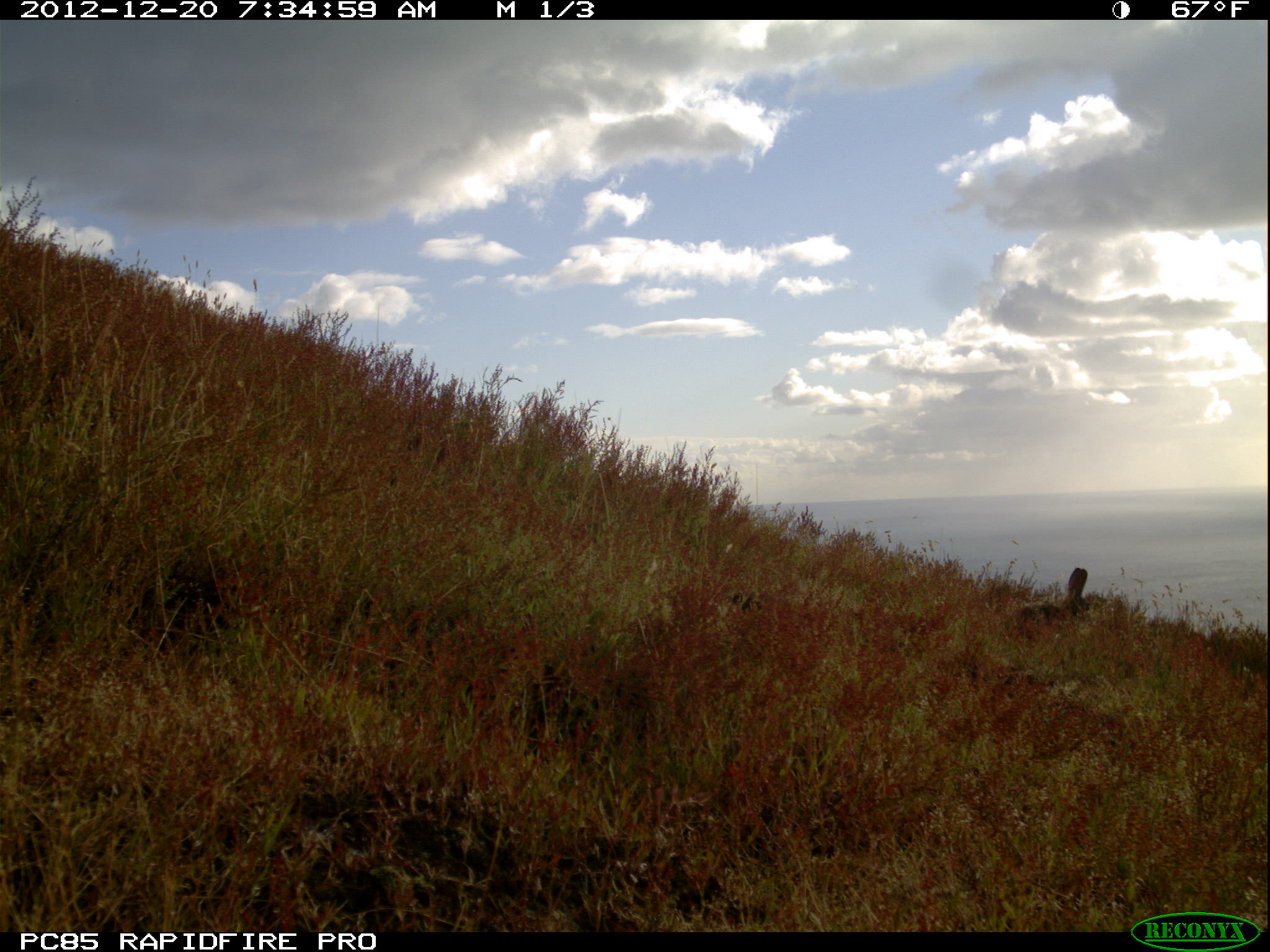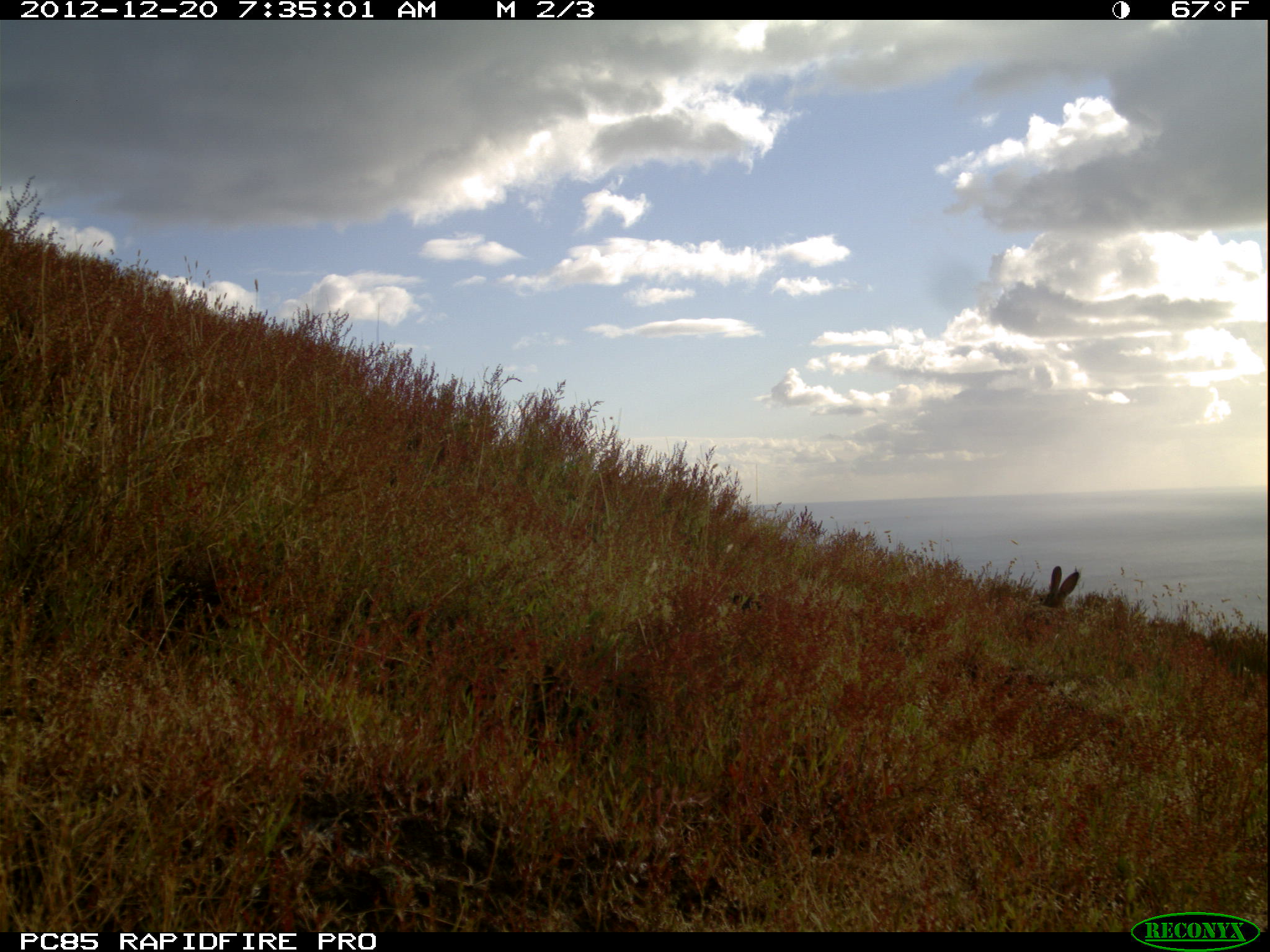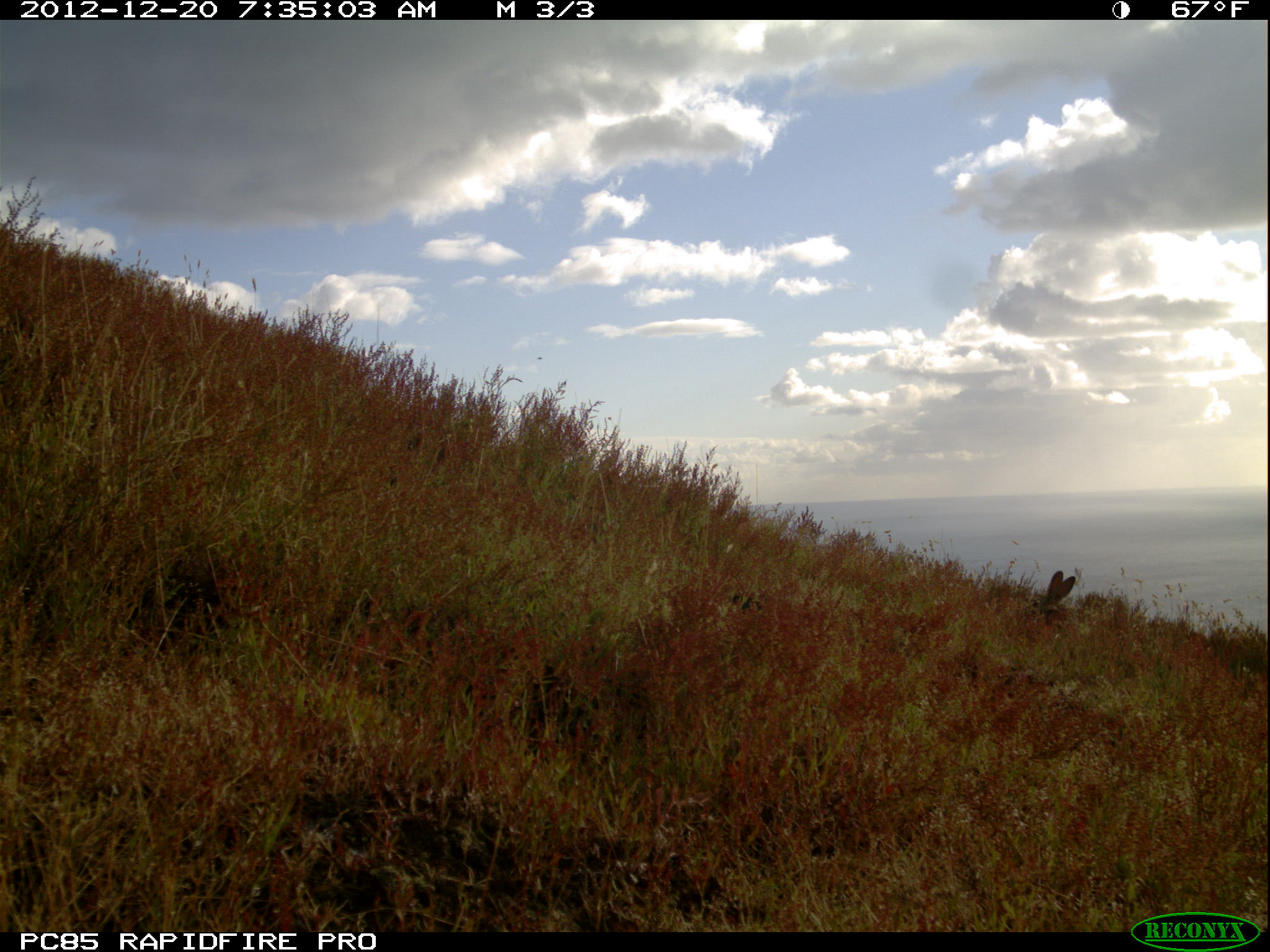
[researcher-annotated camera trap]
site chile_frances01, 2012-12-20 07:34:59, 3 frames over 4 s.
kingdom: Animalia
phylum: Chordata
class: Mammalia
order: Lagomorpha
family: Leporidae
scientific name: Leporidae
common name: rabbits and hares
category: rabbit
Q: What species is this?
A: Rabbit (rabbits and hares) (Leporidae).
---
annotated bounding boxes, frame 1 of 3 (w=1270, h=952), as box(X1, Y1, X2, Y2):
rabbit: box(1007, 566, 1090, 641)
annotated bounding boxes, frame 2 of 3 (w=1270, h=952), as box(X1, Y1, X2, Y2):
rabbit: box(1029, 561, 1091, 620)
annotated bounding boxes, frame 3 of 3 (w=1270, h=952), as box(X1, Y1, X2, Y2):
rabbit: box(1019, 568, 1088, 643)